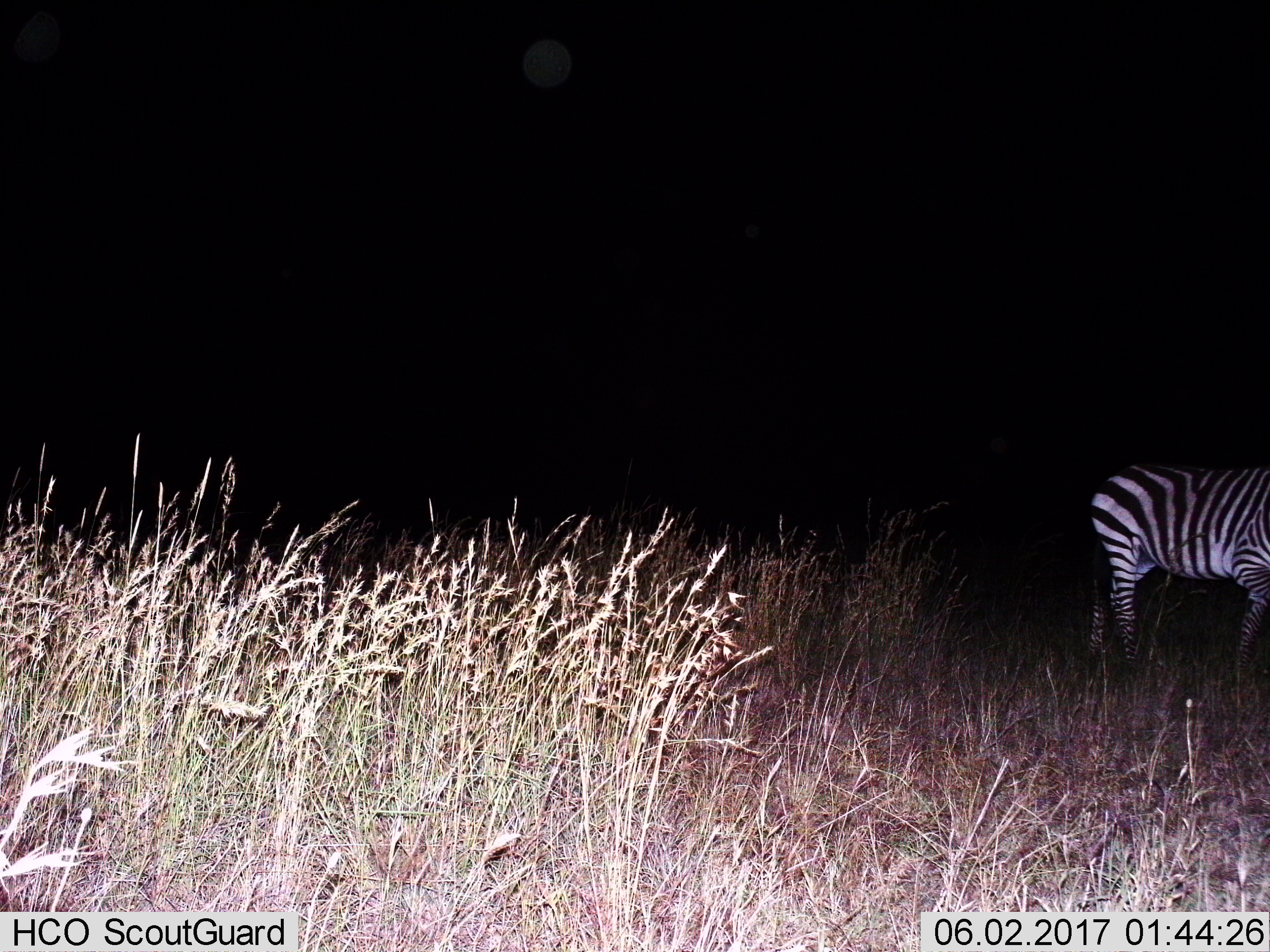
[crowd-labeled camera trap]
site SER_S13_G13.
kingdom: Animalia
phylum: Chordata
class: Mammalia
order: Perissodactyla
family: Equidae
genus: Equus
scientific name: Equus quagga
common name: plains zebra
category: zebraplains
Zebraplains (plains zebra) (Equus quagga), count 1. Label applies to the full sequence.